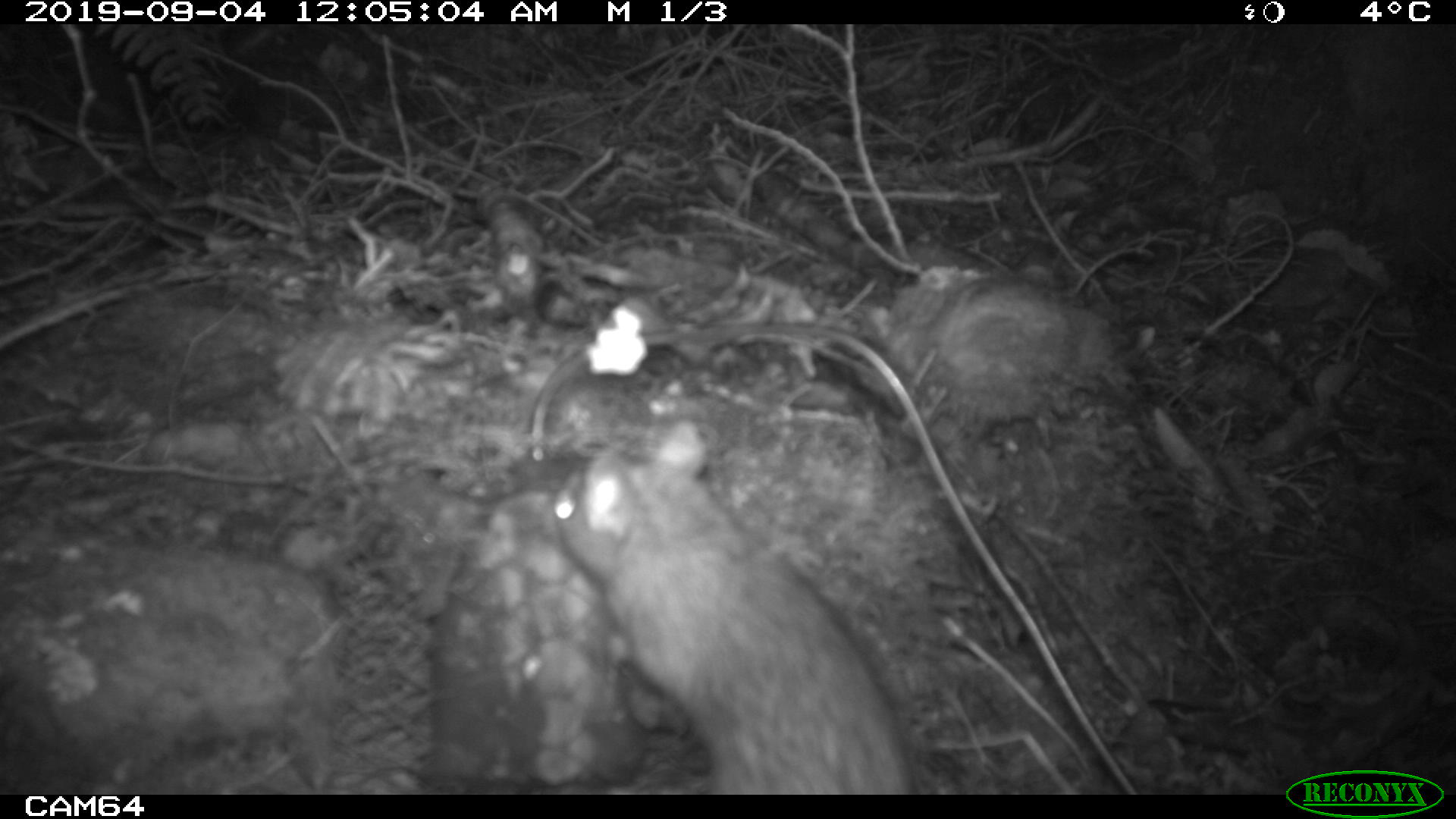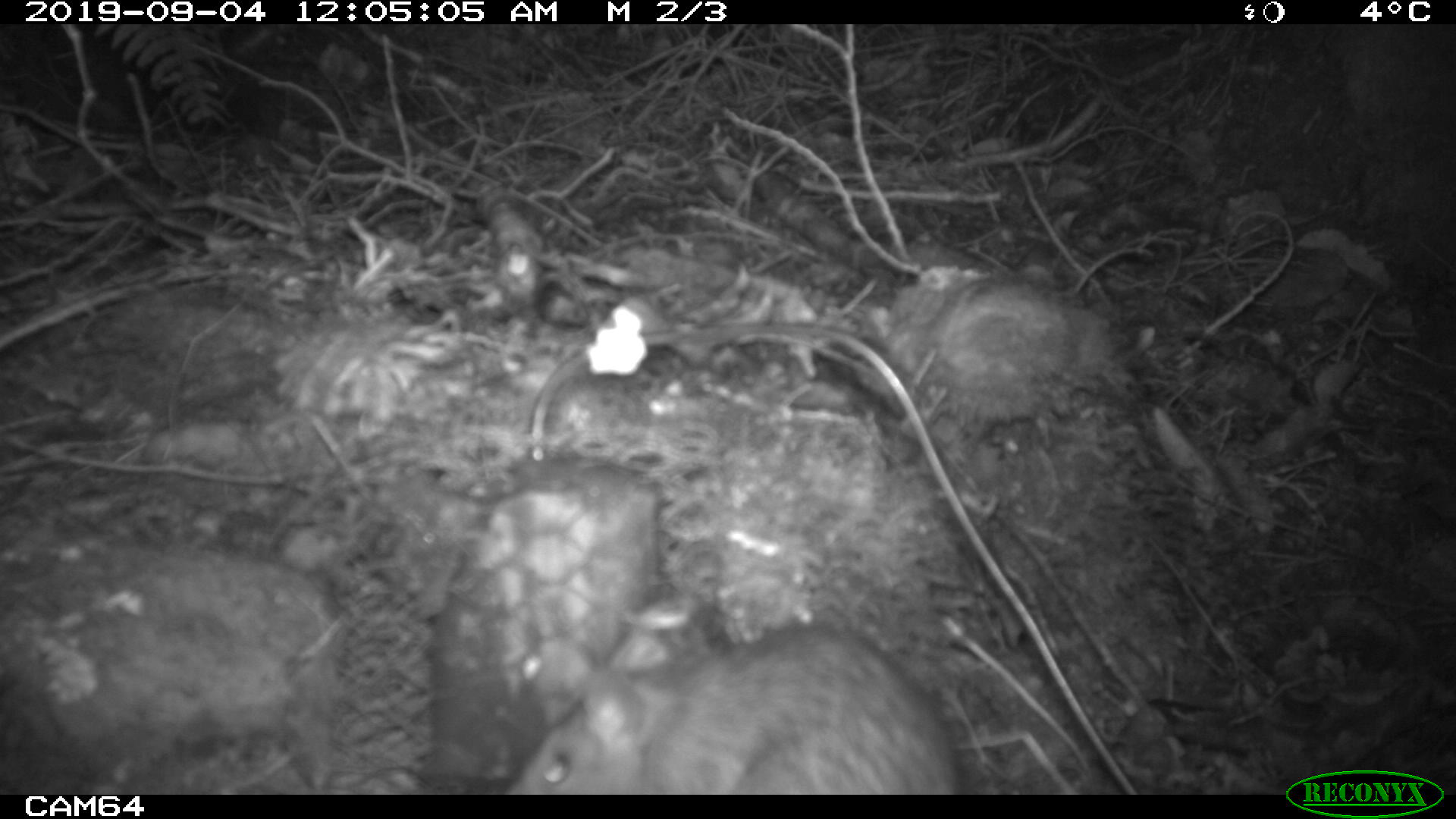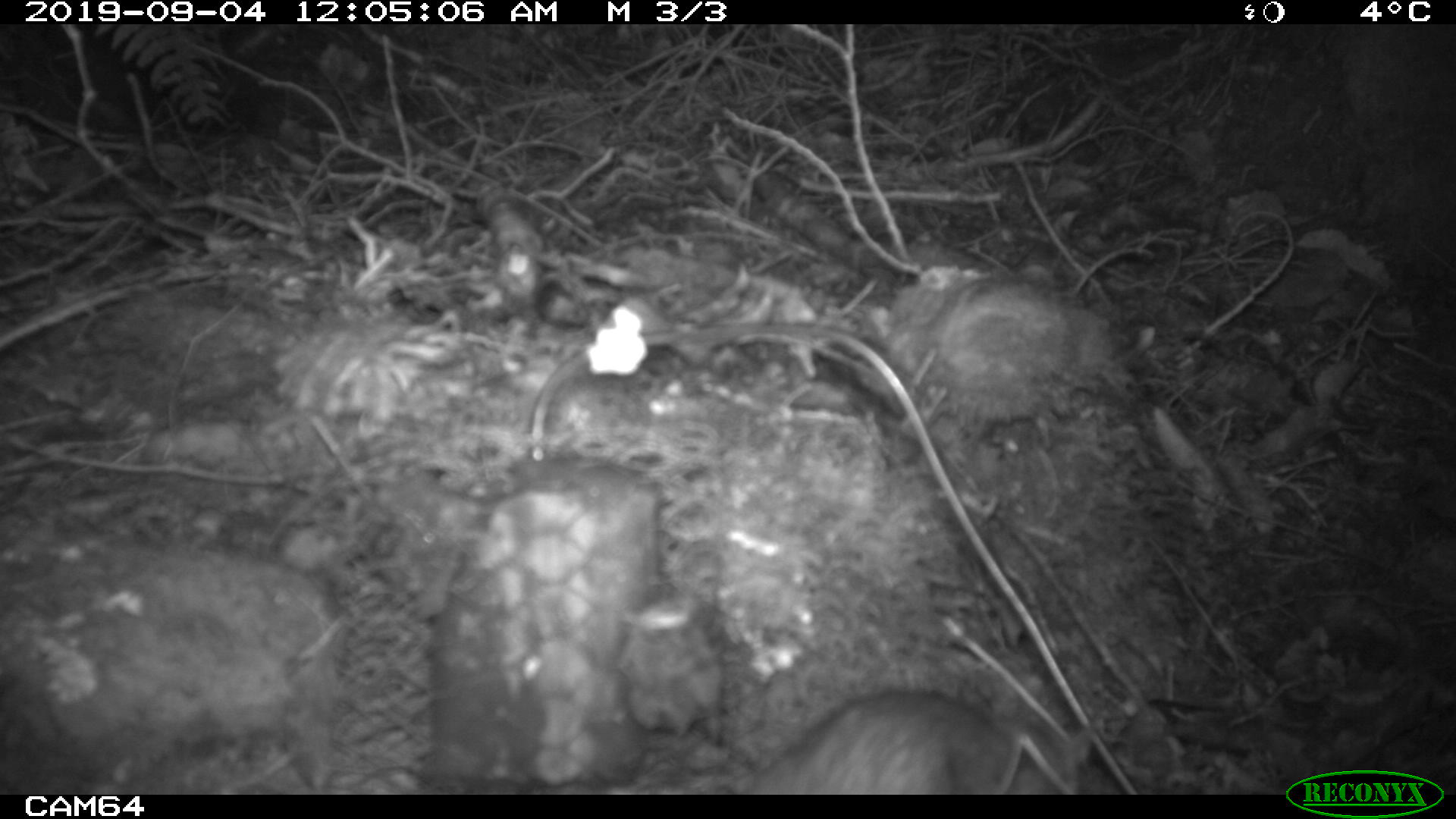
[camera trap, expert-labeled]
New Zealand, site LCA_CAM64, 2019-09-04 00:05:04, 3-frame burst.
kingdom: Animalia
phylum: Chordata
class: Mammalia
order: Rodentia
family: Muridae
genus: Rattus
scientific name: Rattus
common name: rat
Rat (Rattus).